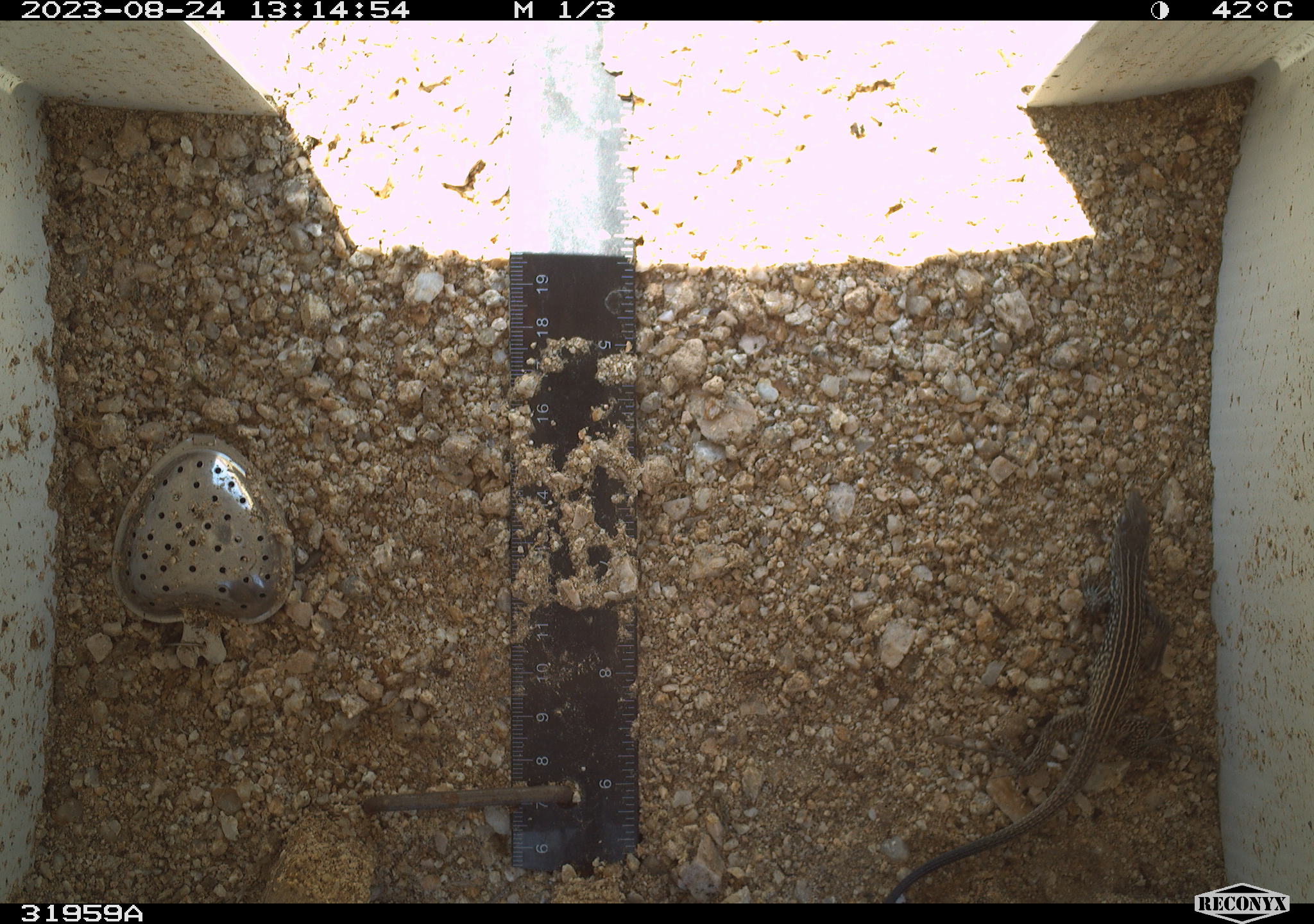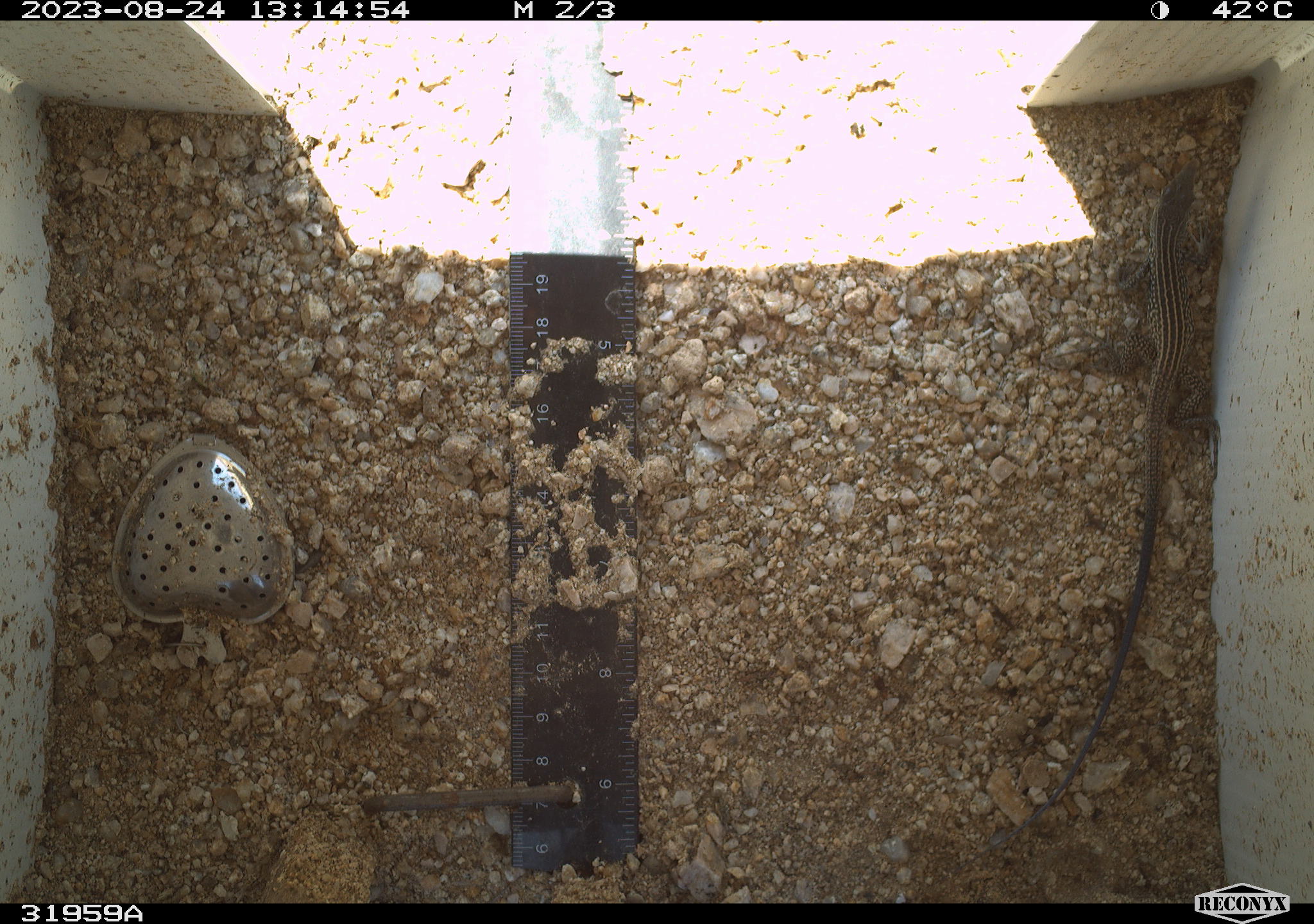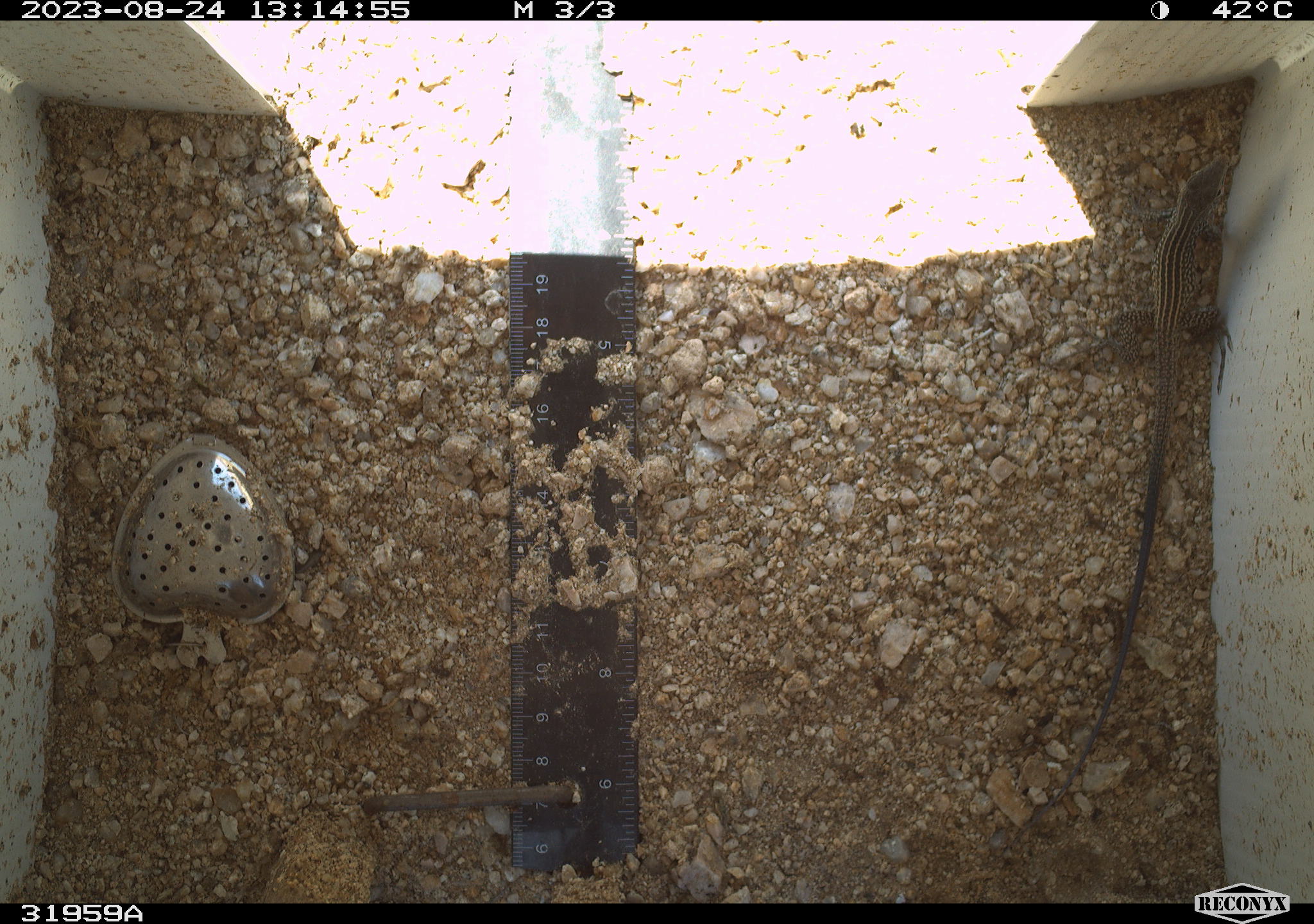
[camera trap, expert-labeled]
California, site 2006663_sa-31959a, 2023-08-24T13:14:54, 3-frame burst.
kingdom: Animalia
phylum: Chordata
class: Reptilia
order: Squamata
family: Teiidae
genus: Aspidoscelis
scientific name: Aspidoscelis tigris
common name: western whiptail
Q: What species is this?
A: Western whiptail (Aspidoscelis tigris).